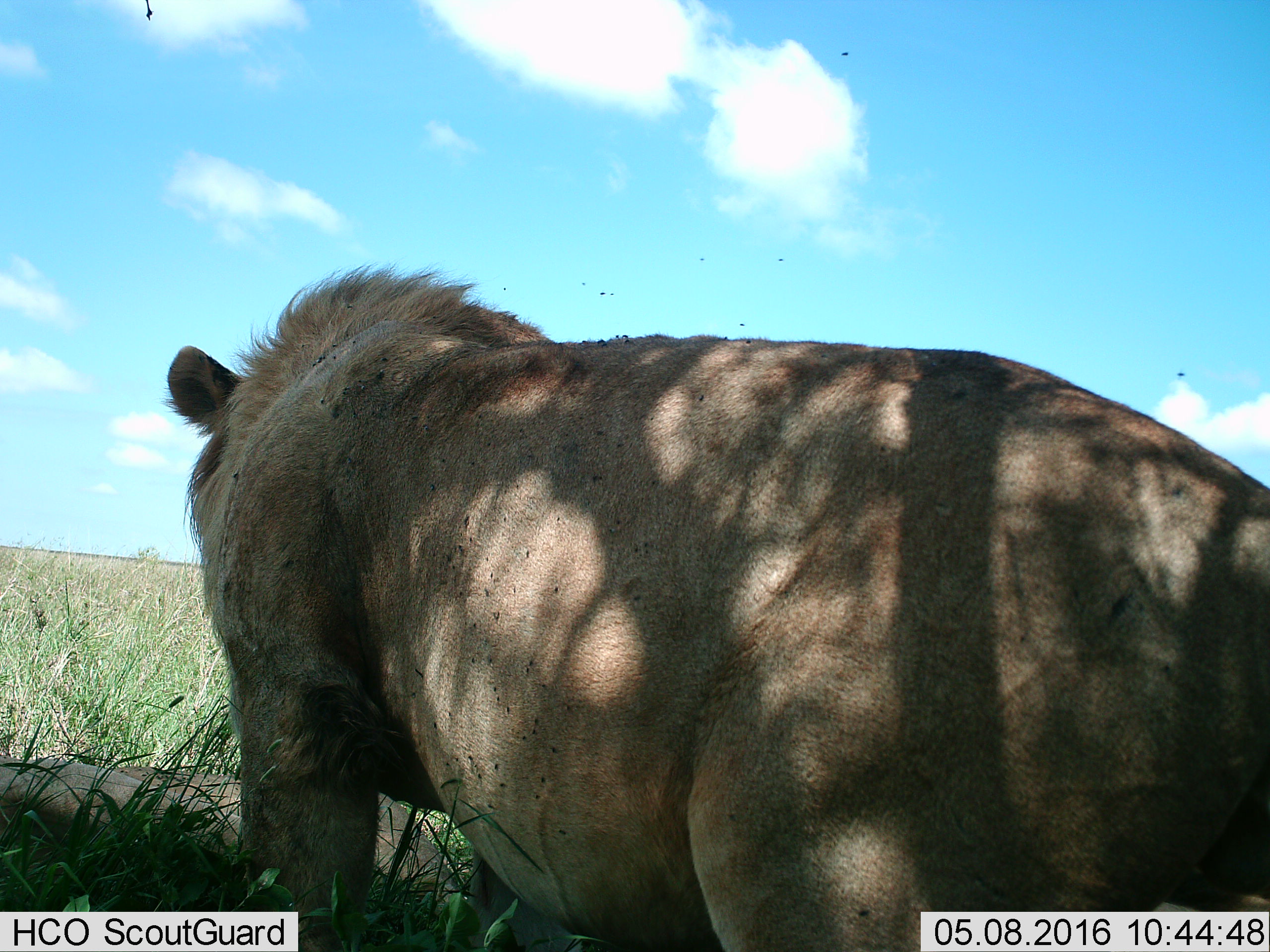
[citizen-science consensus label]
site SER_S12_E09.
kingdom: Animalia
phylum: Chordata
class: Mammalia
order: Carnivora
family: Felidae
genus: Panthera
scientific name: Panthera leo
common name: lion male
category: lionmale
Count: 1.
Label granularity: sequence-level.